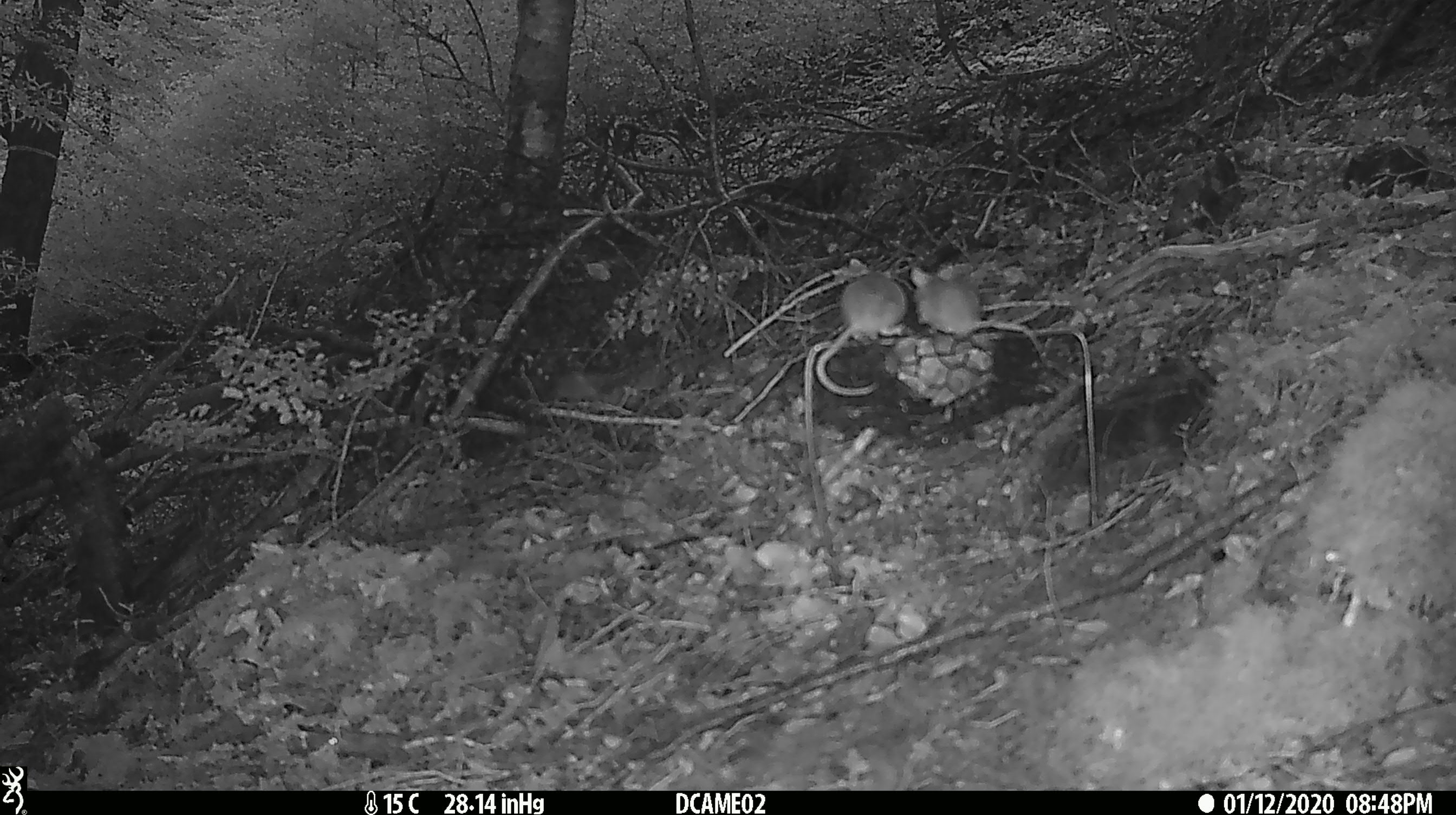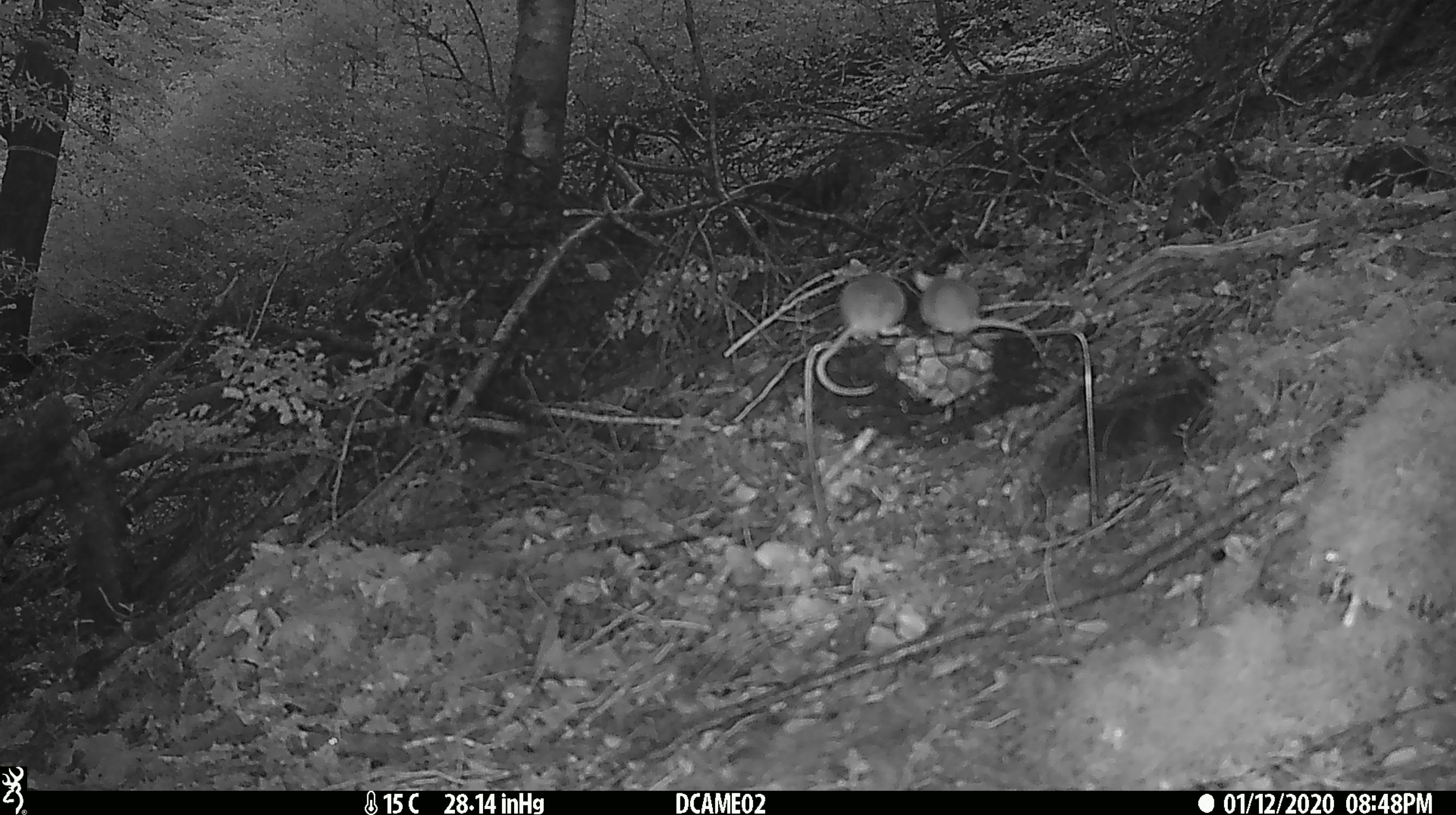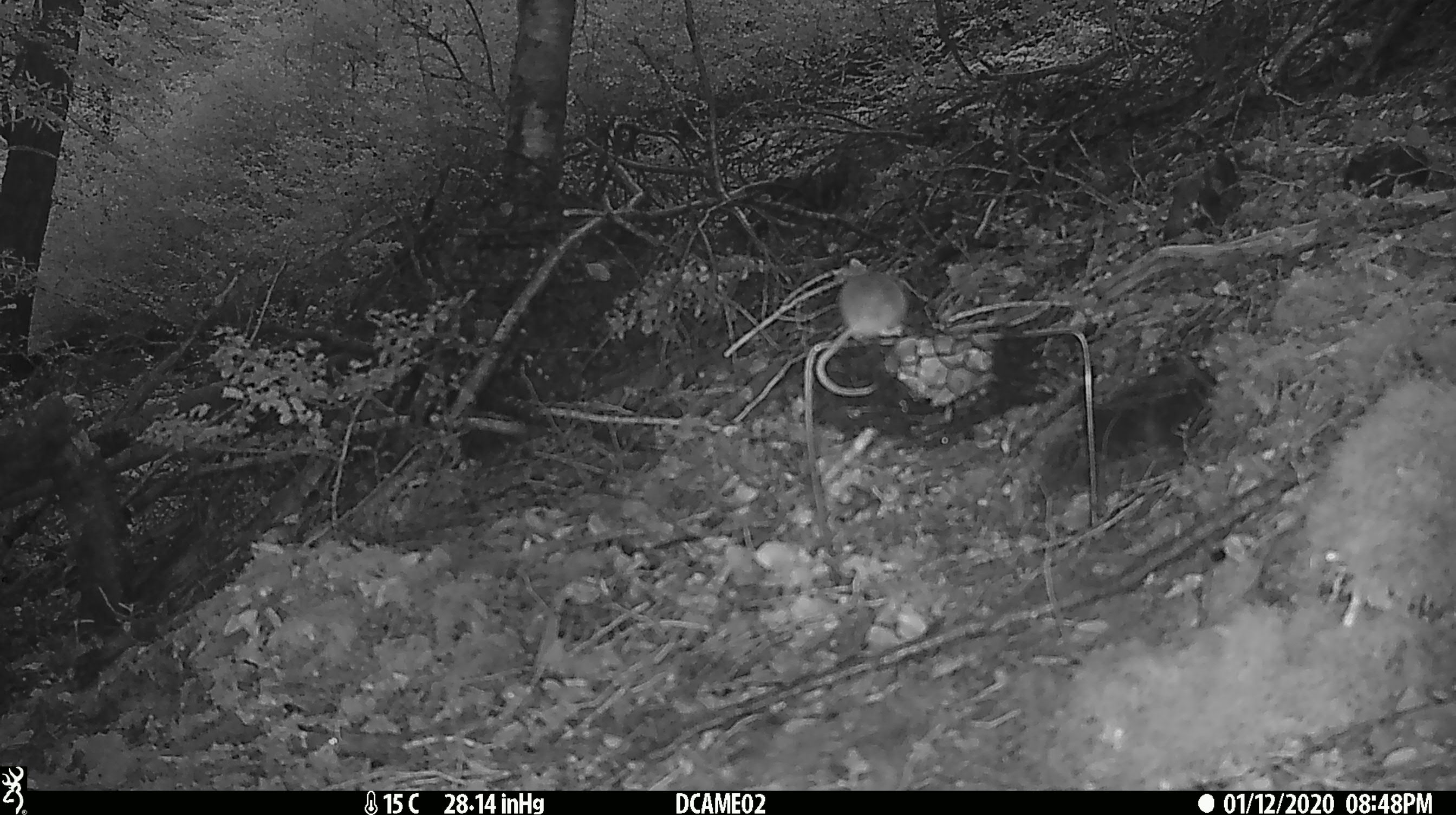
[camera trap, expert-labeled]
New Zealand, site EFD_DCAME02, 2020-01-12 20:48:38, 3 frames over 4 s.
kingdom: Animalia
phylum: Chordata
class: Mammalia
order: Rodentia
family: Muridae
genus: Mus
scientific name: Mus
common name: mouse